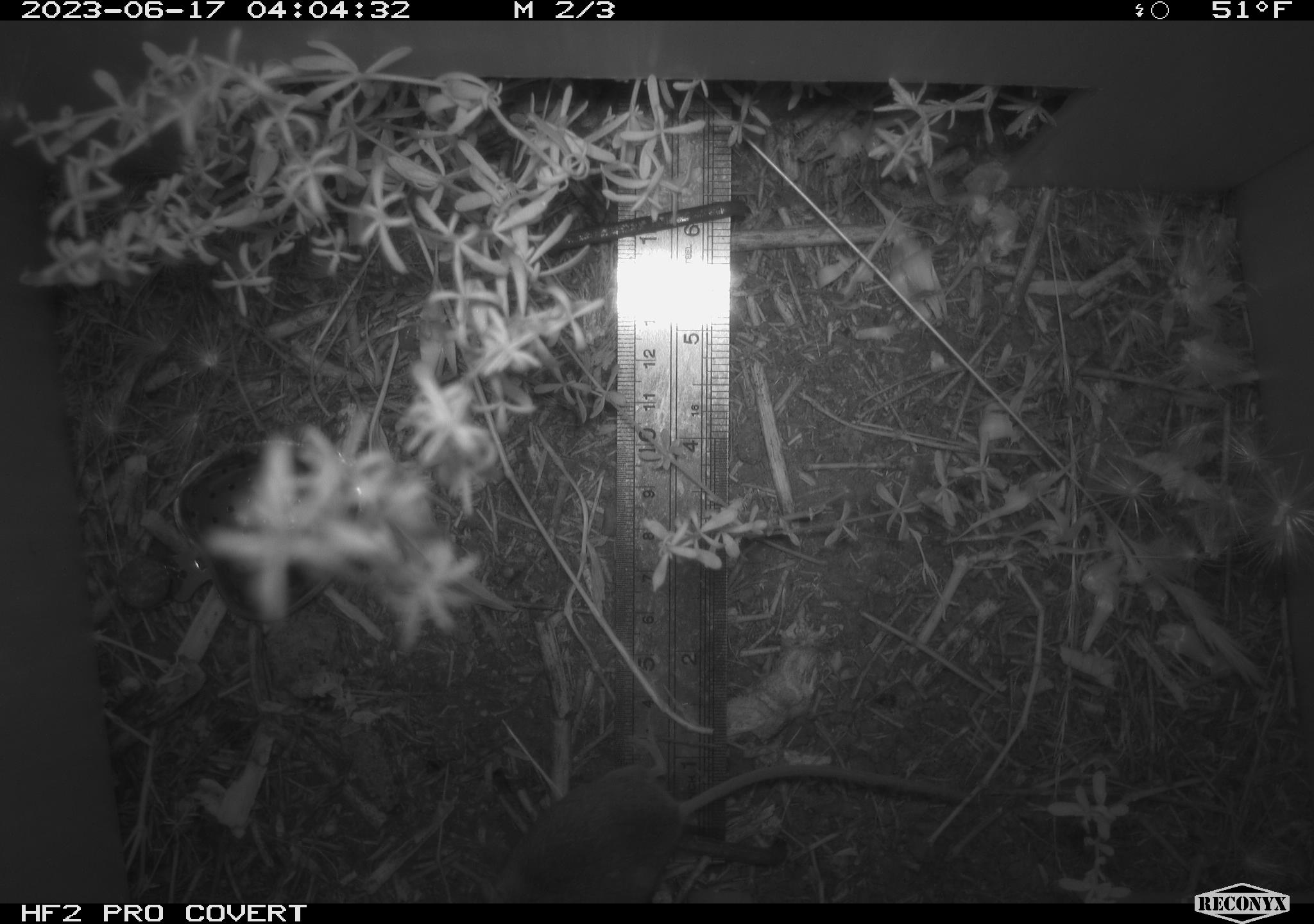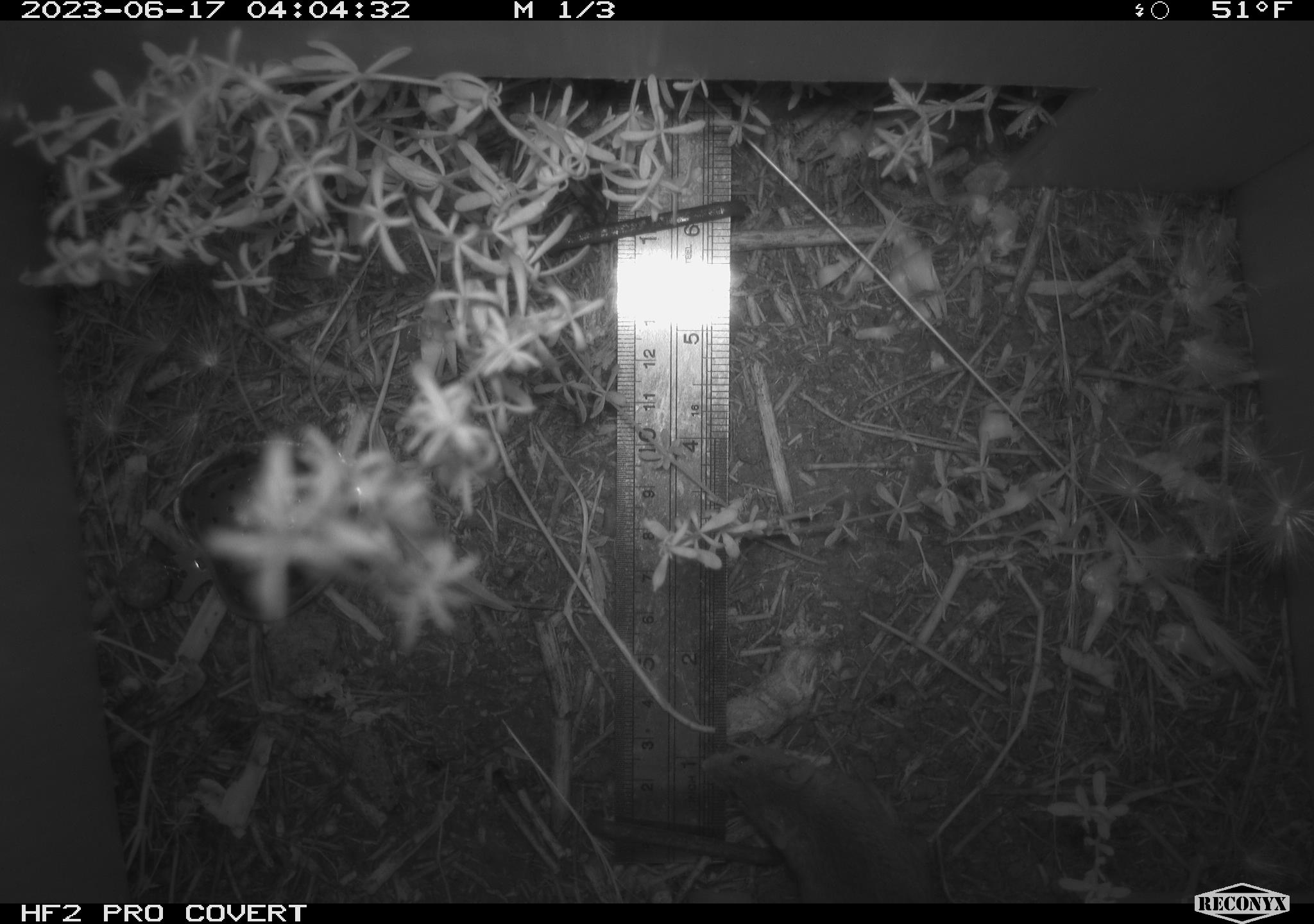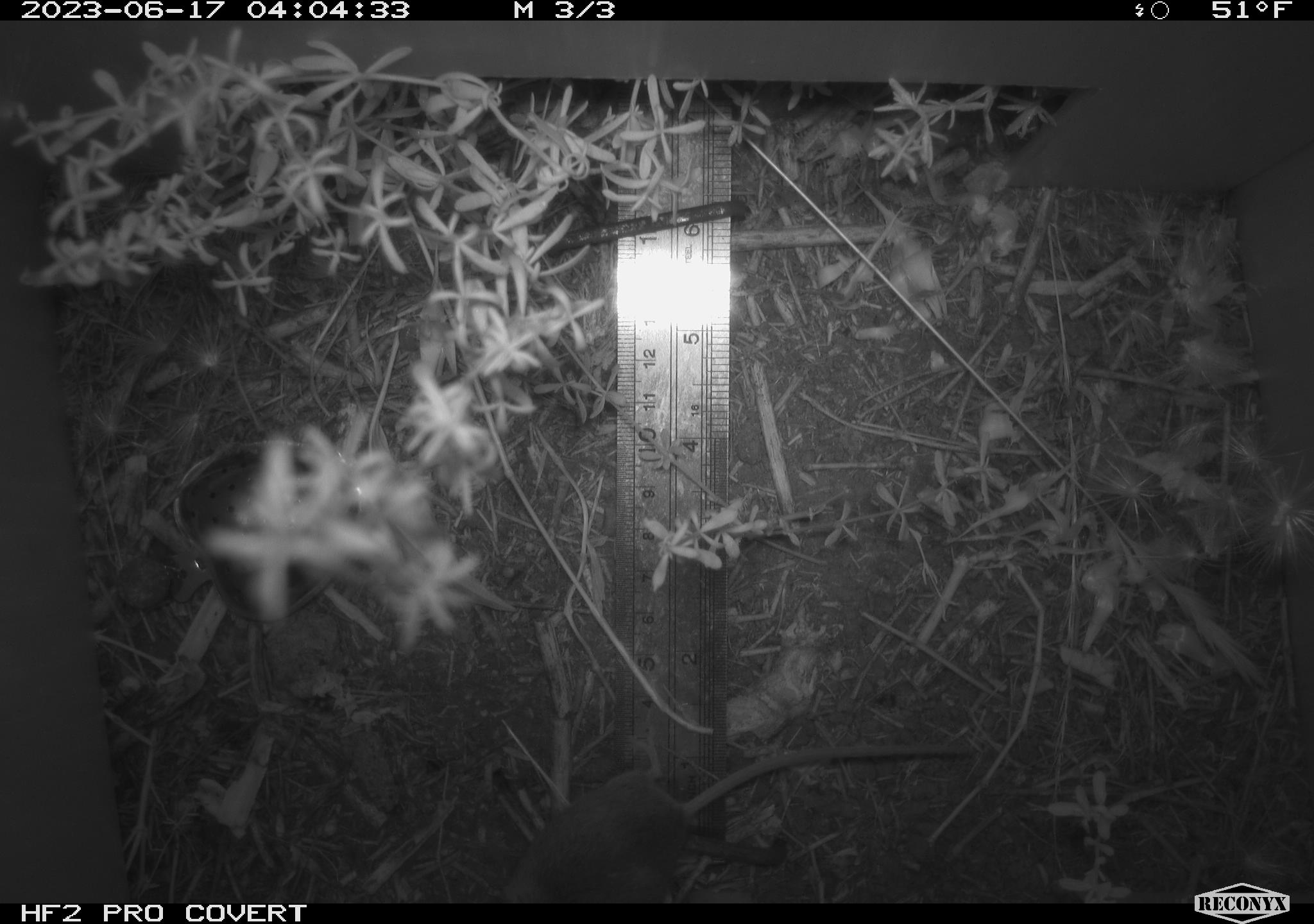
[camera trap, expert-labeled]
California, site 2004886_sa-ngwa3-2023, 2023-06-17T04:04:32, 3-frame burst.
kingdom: Animalia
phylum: Chordata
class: Mammalia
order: Rodentia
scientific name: Rodentia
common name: mouse species